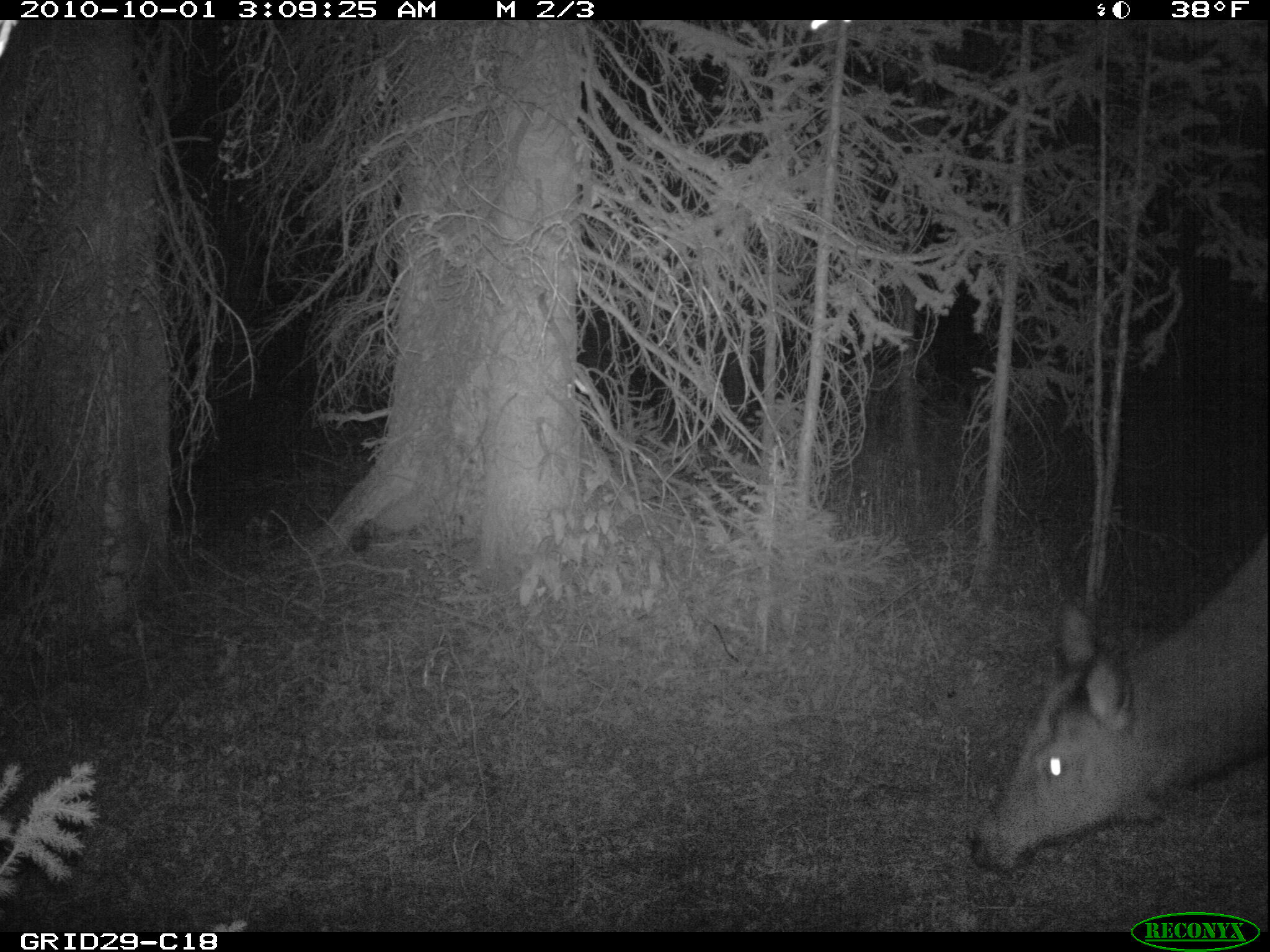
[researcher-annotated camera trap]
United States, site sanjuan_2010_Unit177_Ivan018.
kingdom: Animalia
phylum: Chordata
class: Mammalia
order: Artiodactyla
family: Cervidae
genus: Cervus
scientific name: Cervus elaphus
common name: red deer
Cervus elaphus (red deer).